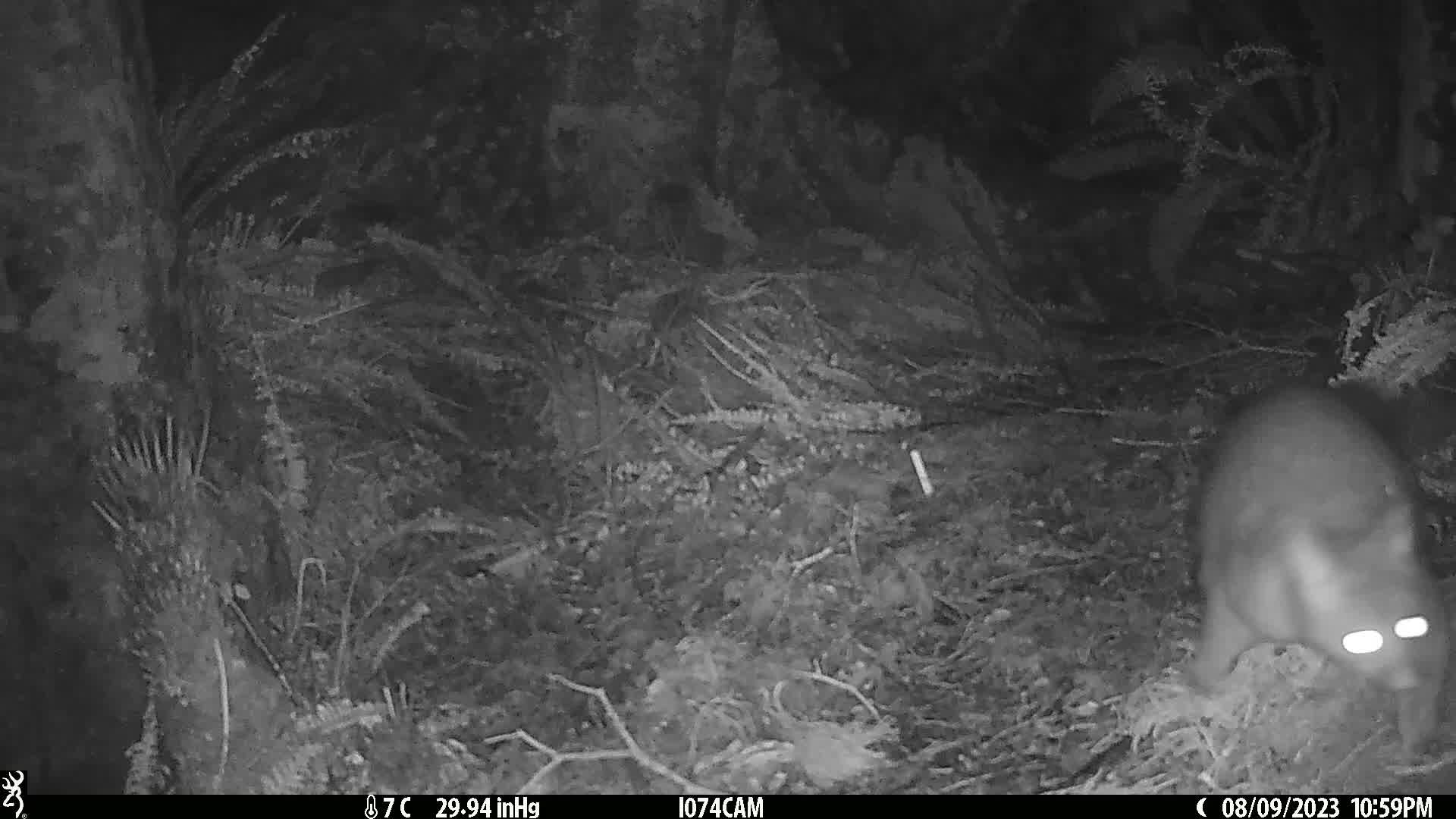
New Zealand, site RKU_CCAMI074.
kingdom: Animalia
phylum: Chordata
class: Mammalia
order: Diprotodontia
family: Phalangeridae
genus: Trichosurus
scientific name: Trichosurus vulpecula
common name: common brushtail possum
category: possum